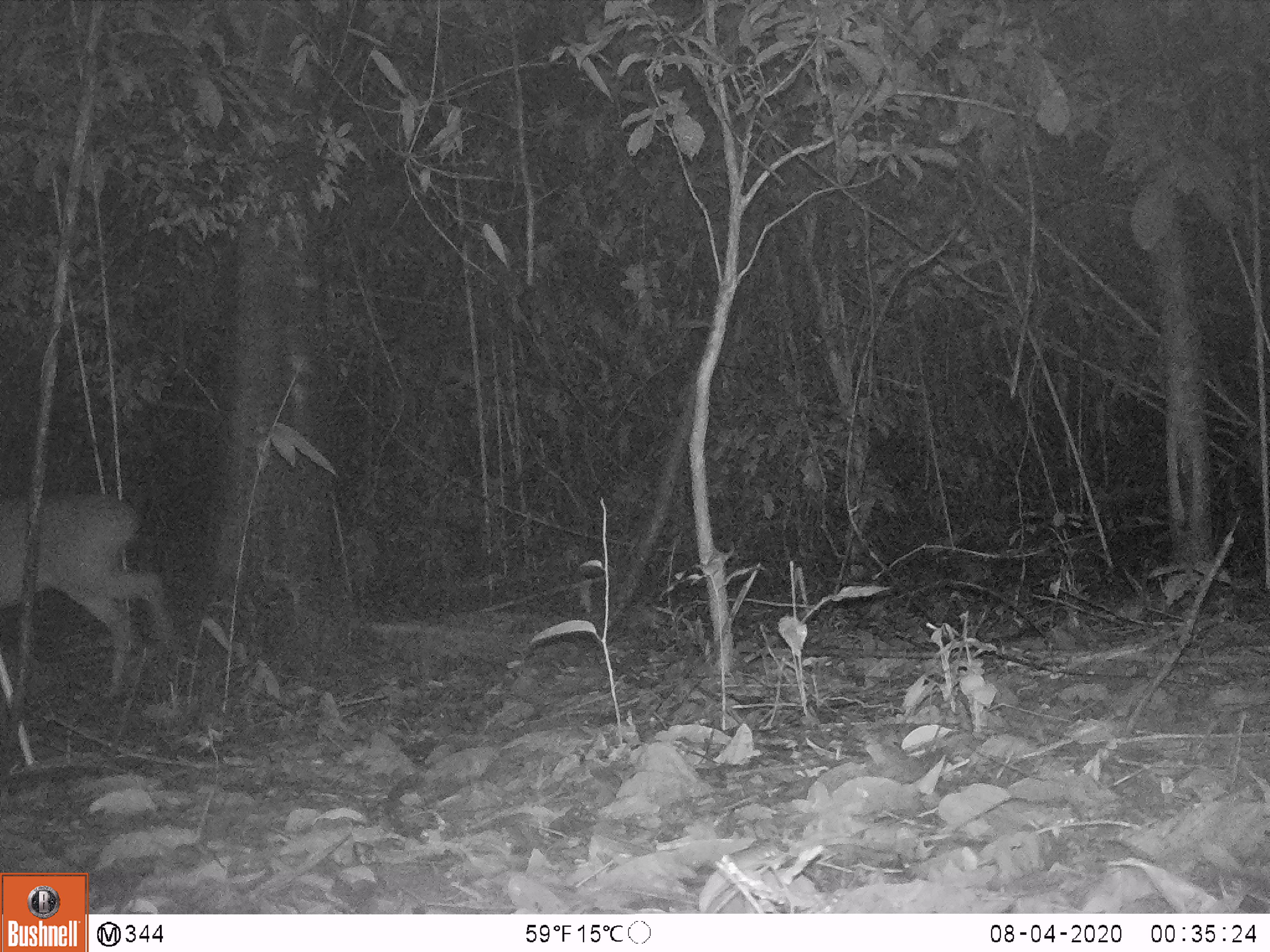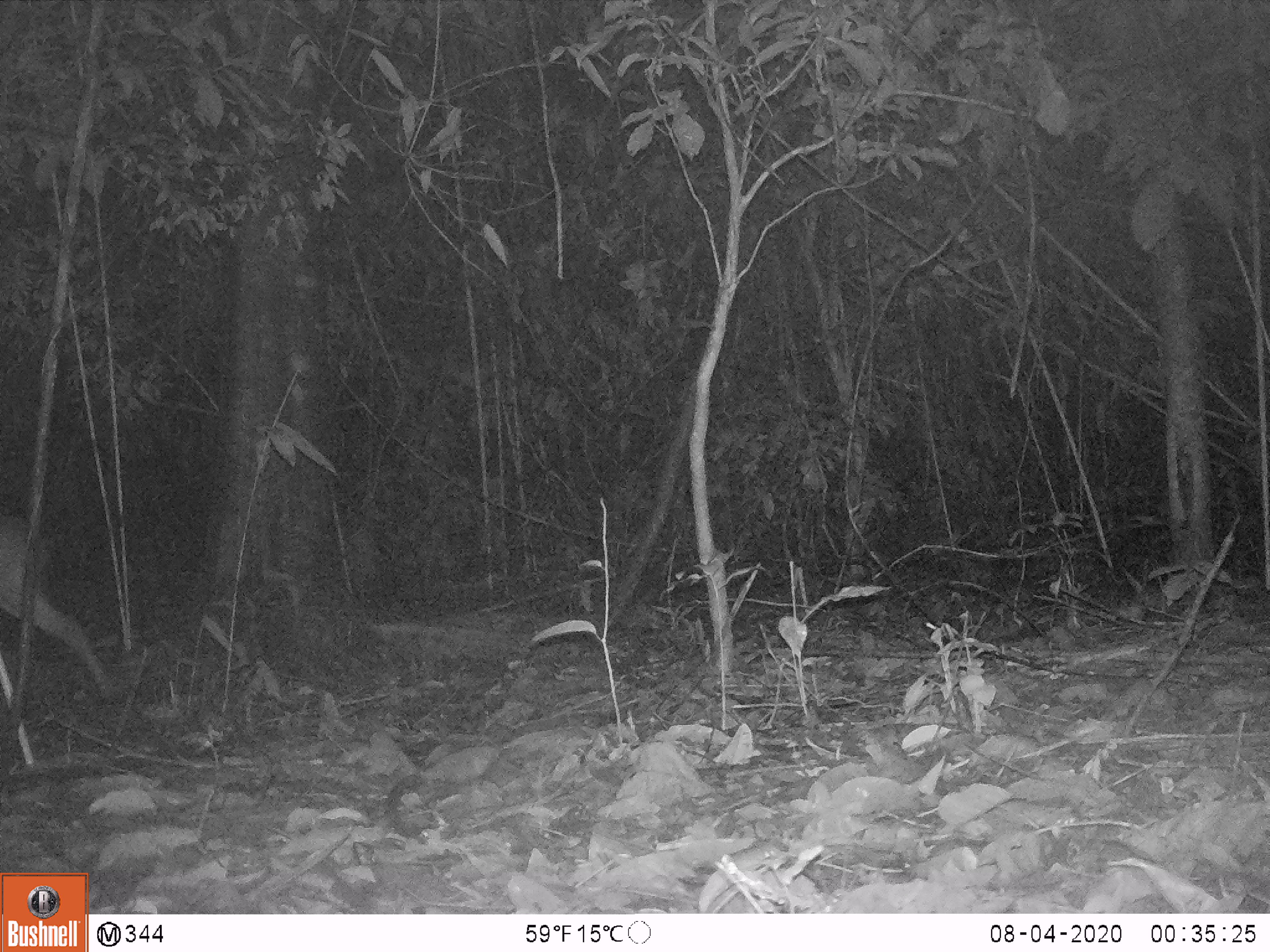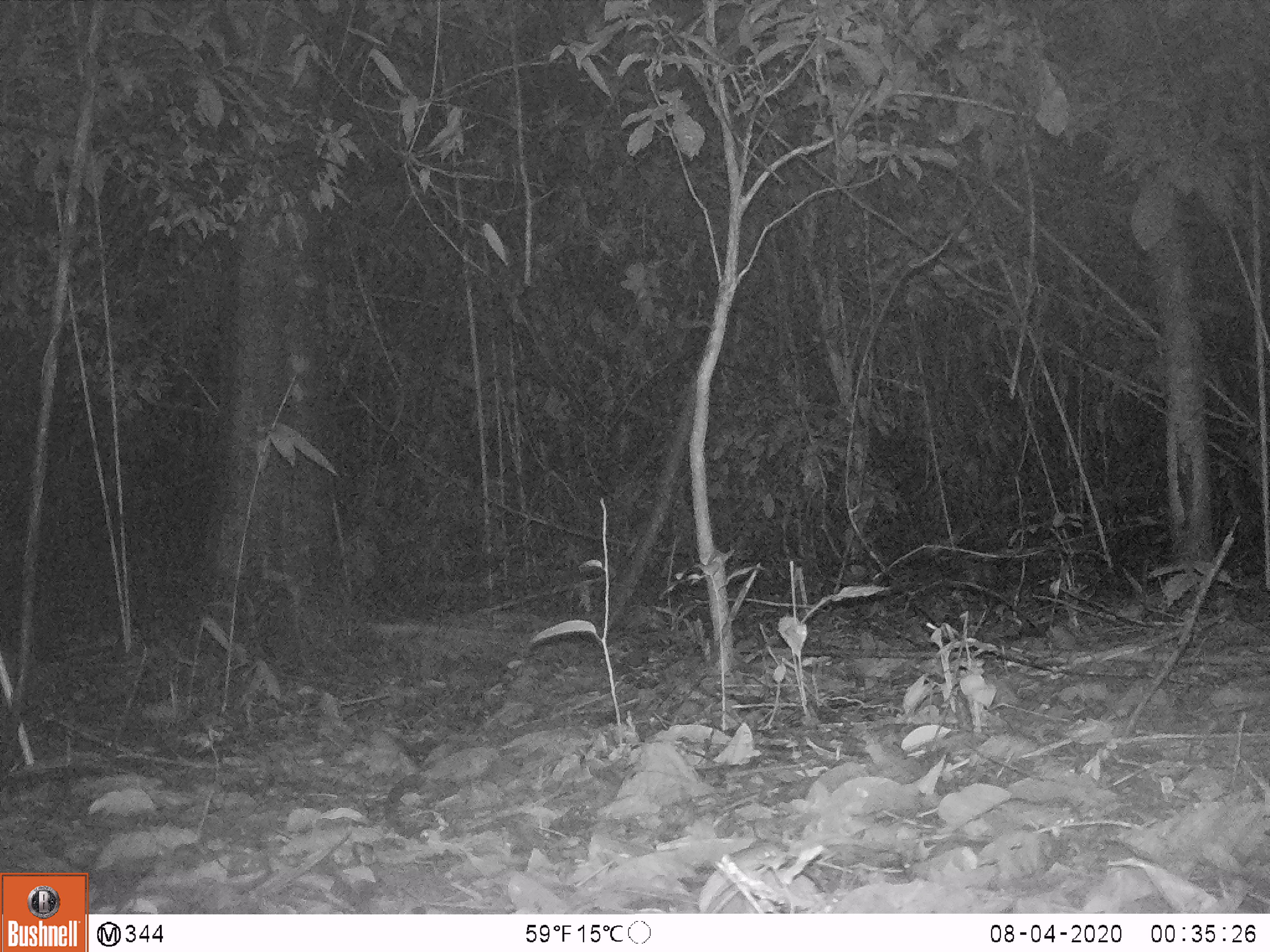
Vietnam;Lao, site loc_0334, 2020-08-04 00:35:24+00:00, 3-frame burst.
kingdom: Animalia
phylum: Chordata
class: Mammalia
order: Artiodactyla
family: Cervidae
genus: Muntiacus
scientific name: Muntiacus vuquangensis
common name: large-antlered muntjac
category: large antlered muntjac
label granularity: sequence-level